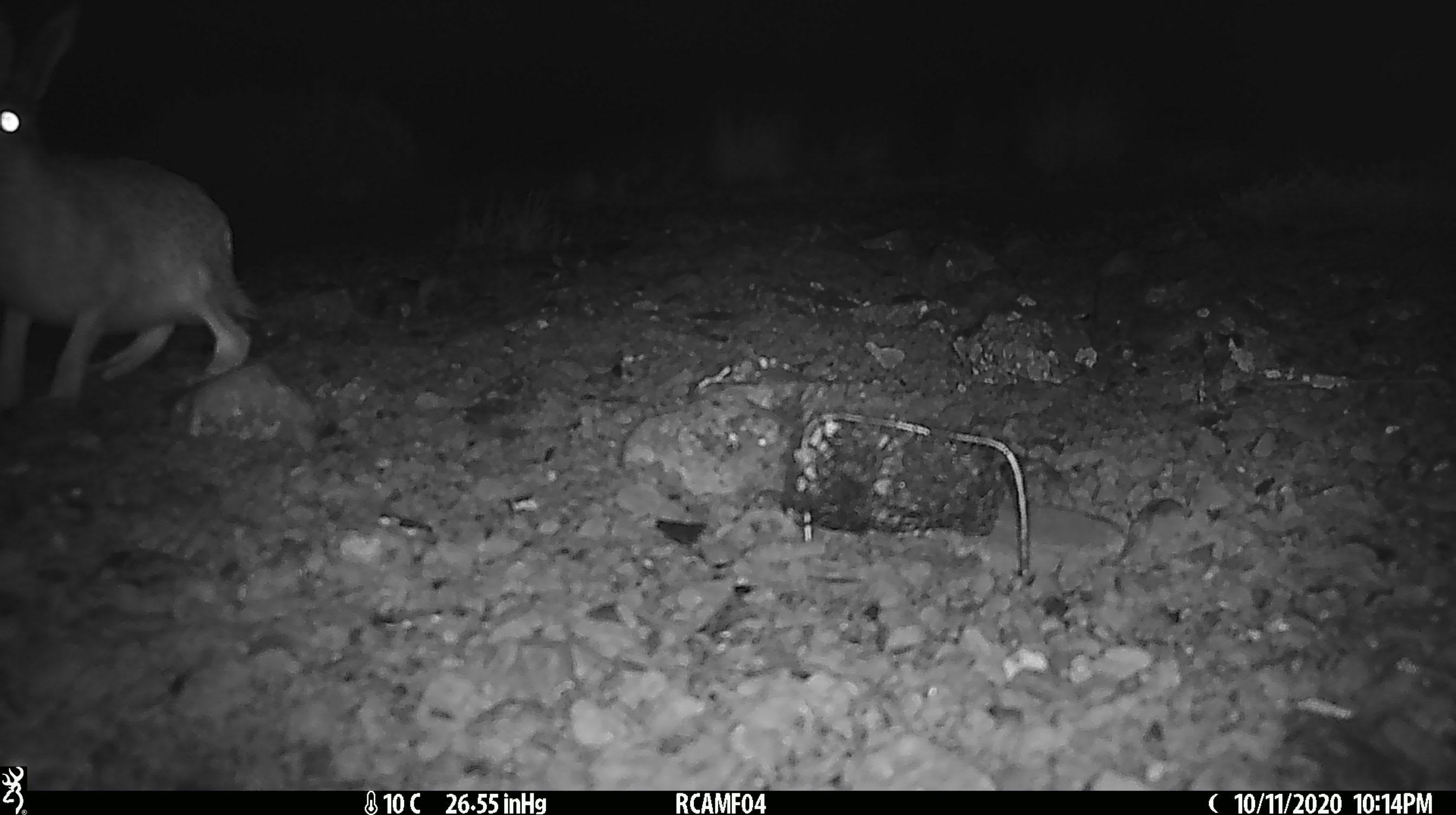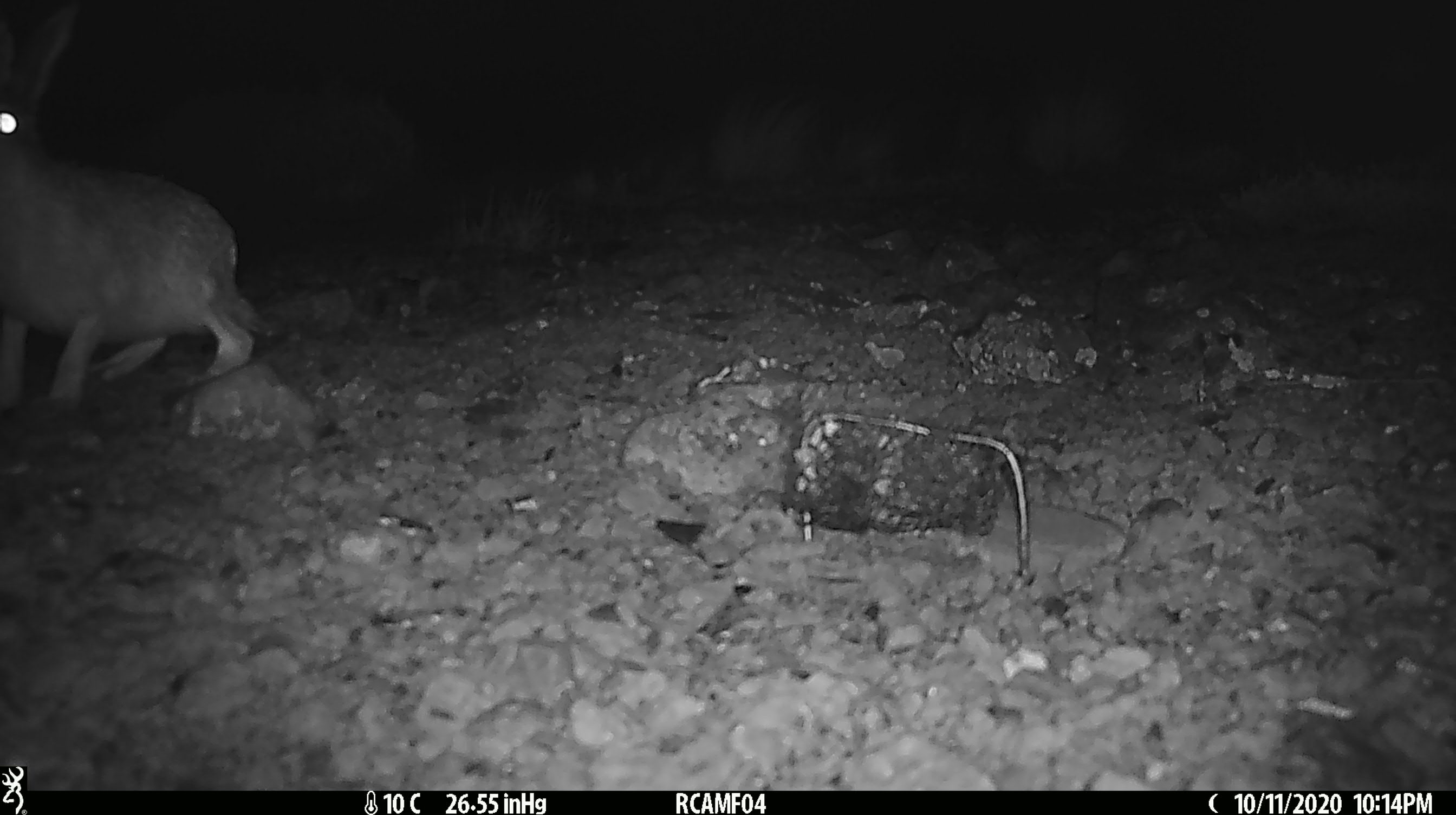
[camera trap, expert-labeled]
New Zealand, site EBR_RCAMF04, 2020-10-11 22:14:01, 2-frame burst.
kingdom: Animalia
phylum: Chordata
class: Mammalia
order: Lagomorpha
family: Leporidae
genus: Lepus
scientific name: Lepus europaeus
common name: brown hare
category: hare